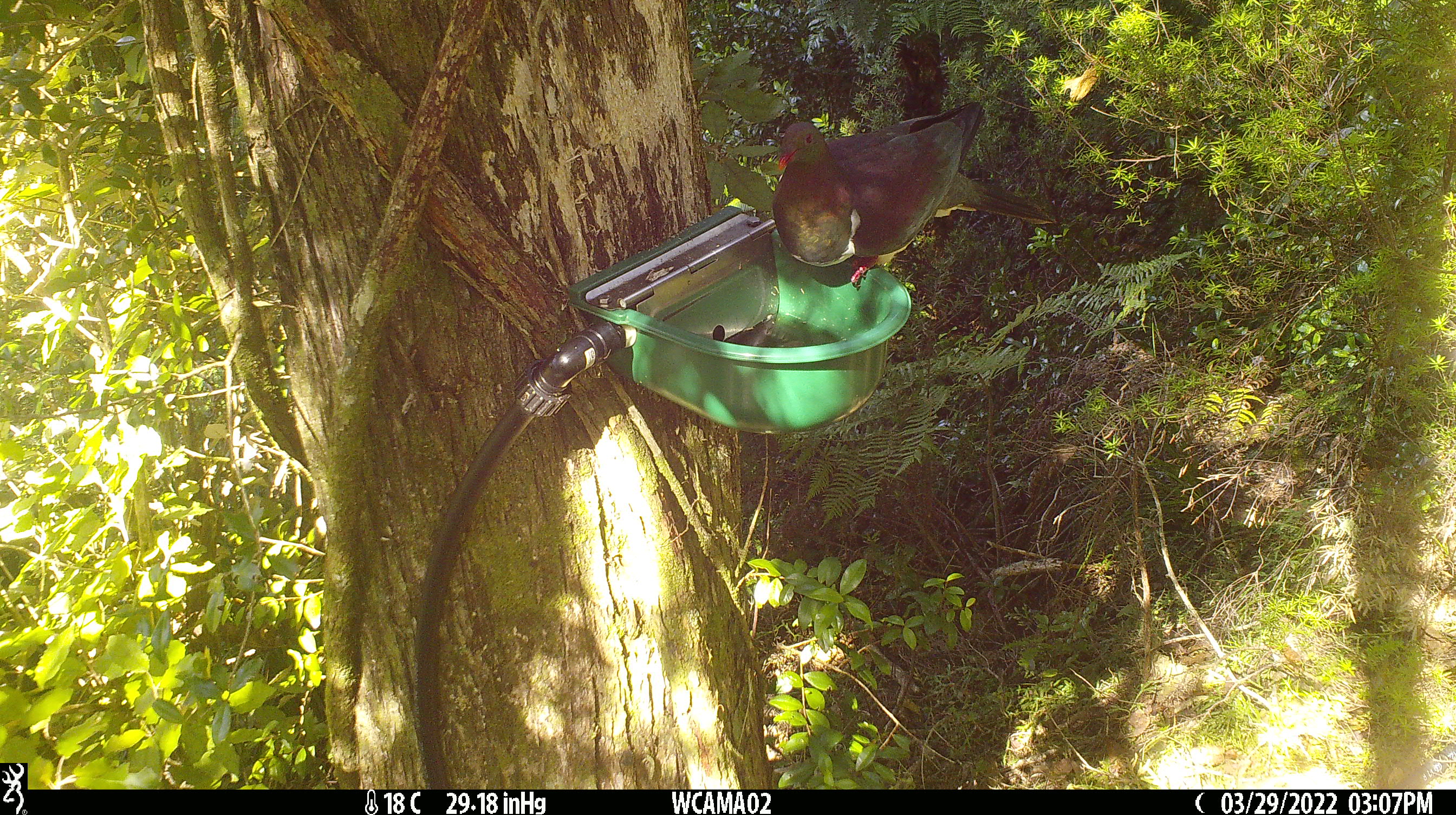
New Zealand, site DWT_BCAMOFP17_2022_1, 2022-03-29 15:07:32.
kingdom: Animalia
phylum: Chordata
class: Aves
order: Columbiformes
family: Columbidae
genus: Hemiphaga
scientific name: Hemiphaga novaeseelandiae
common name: new zealand pigeon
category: kereru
Kereru (new zealand pigeon) (Hemiphaga novaeseelandiae).